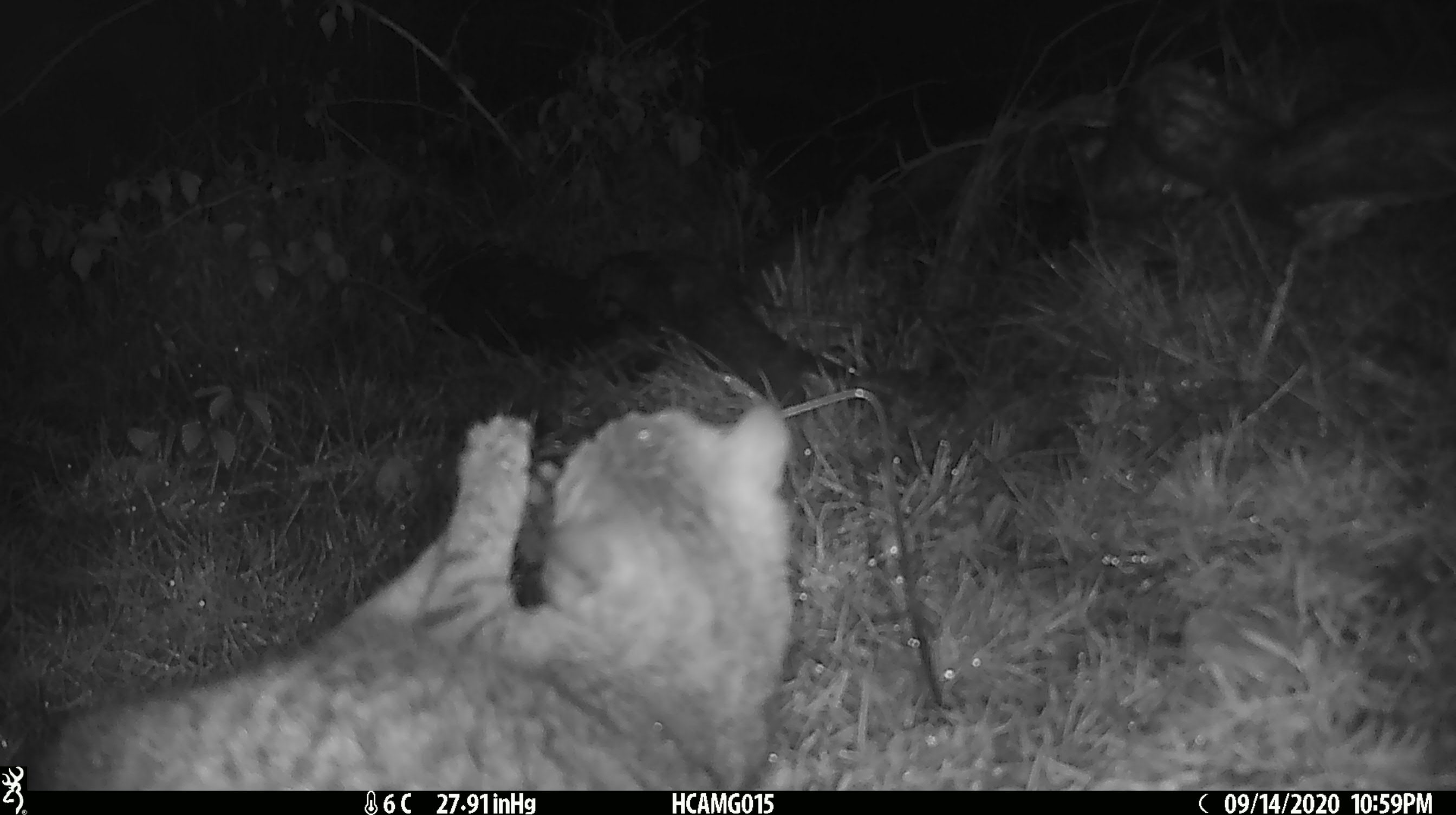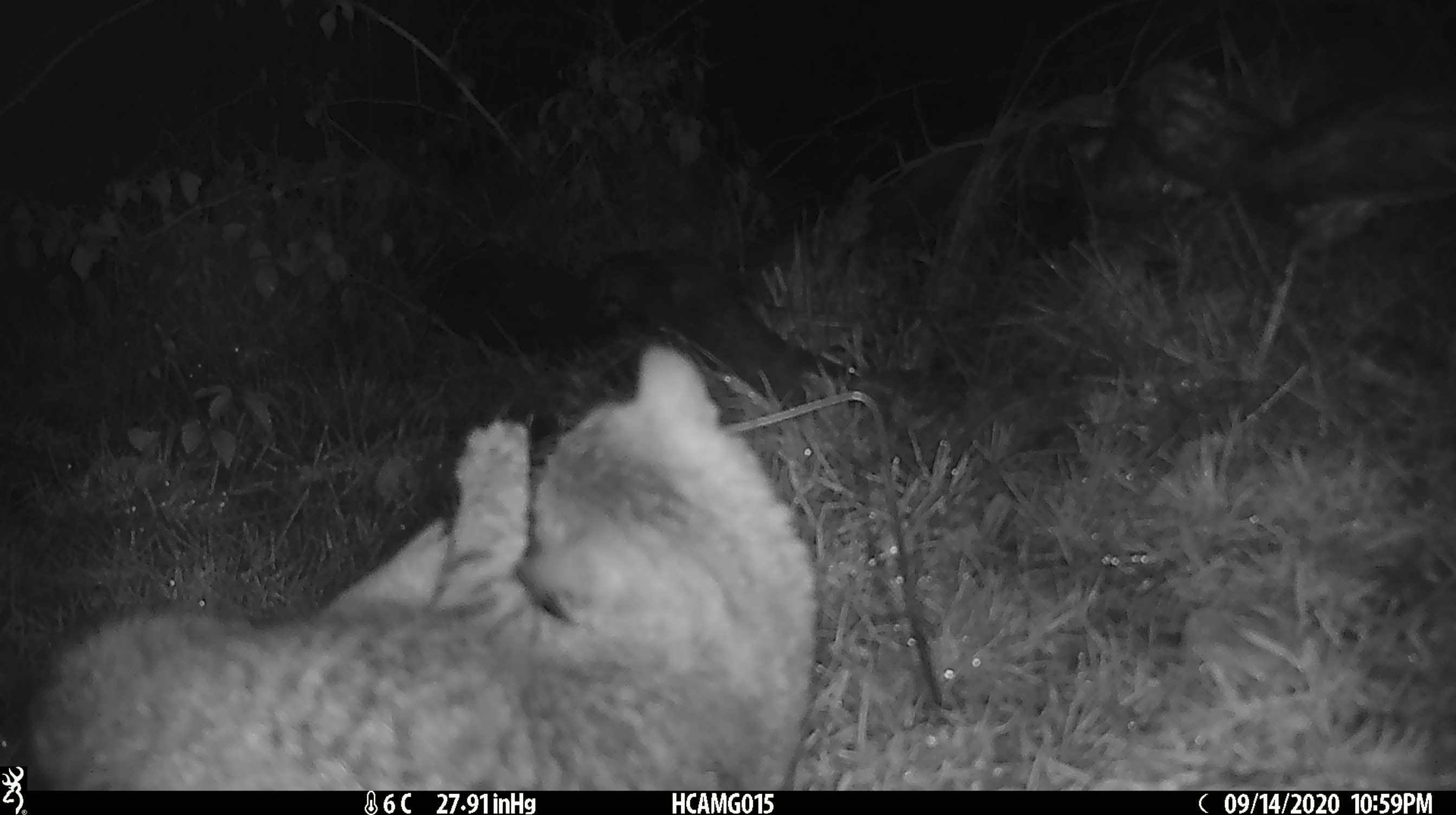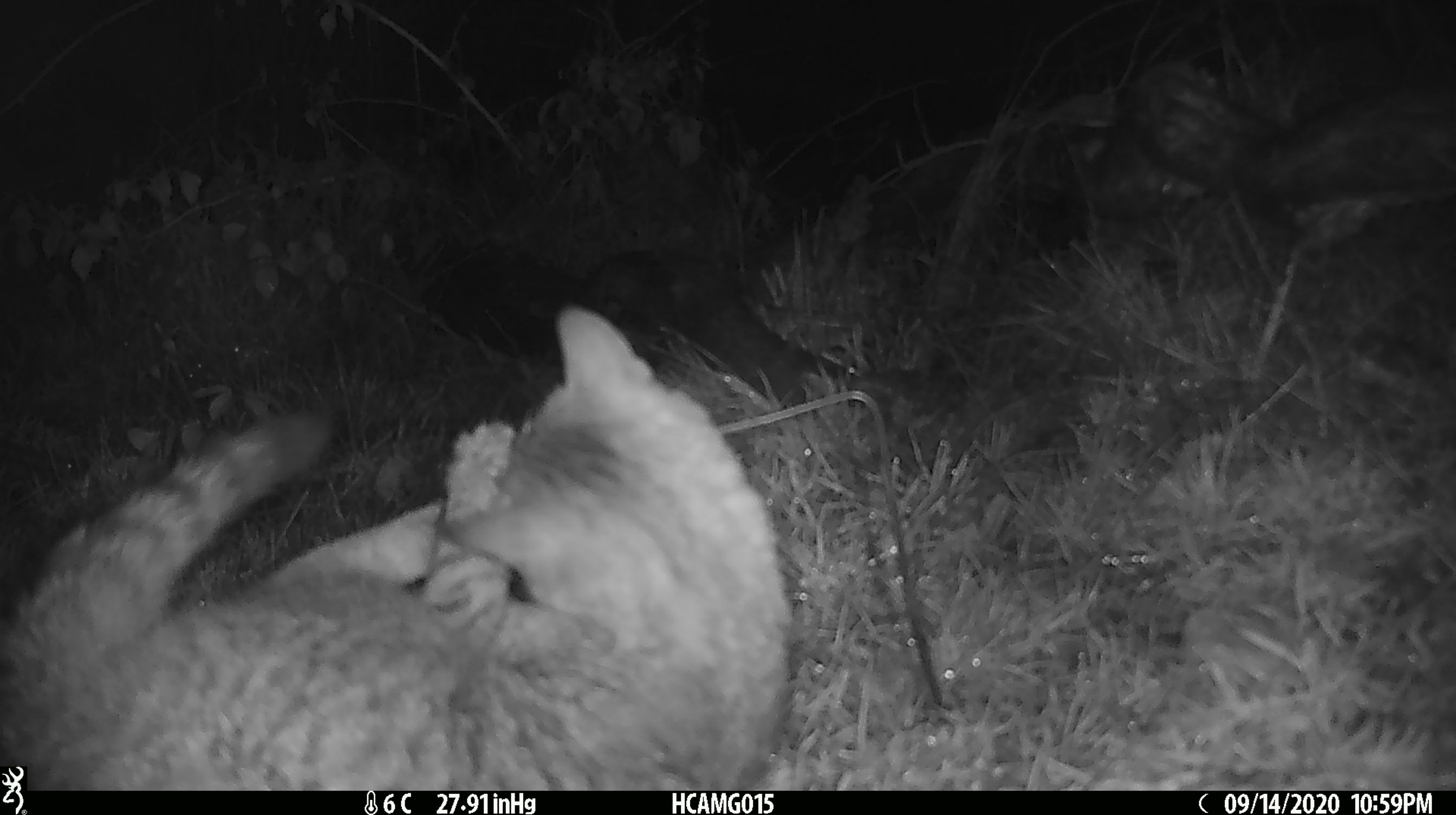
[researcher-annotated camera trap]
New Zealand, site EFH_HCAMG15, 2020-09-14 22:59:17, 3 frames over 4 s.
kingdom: Animalia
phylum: Chordata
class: Mammalia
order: Carnivora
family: Felidae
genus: Felis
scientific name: Felis catus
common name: domestic cat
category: cat